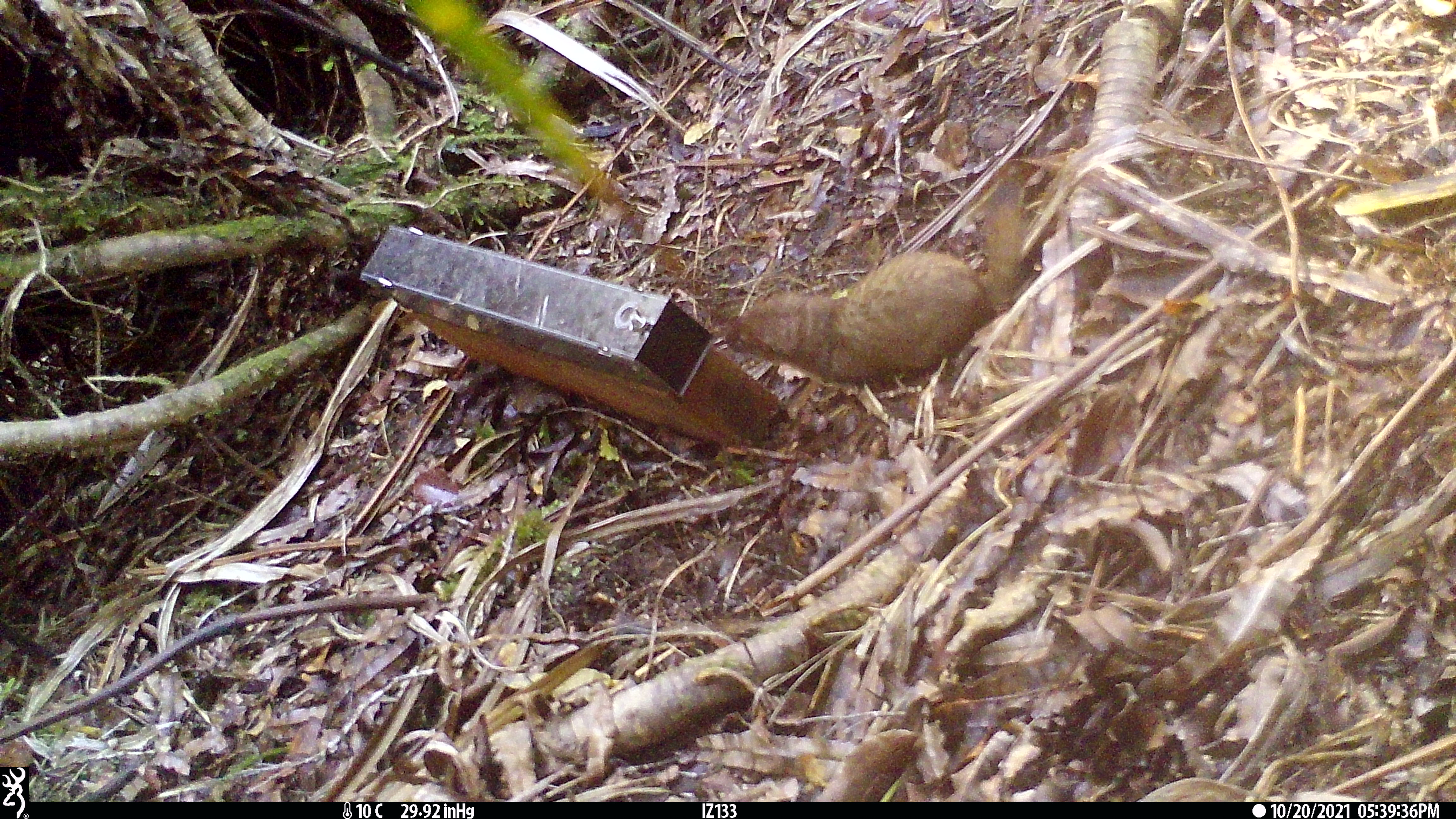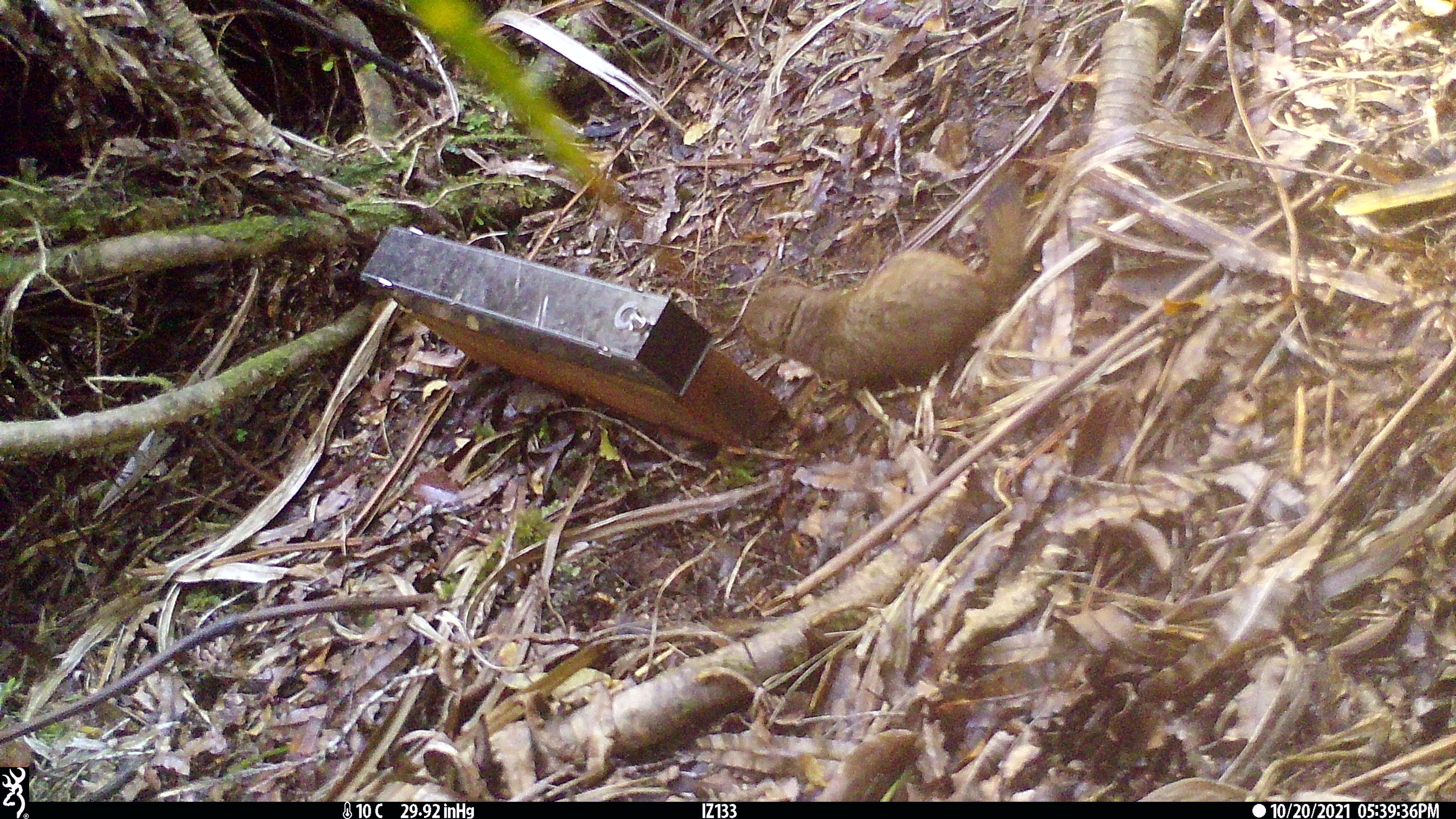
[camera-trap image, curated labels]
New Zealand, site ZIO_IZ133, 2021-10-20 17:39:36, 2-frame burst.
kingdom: Animalia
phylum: Chordata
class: Mammalia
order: Carnivora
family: Mustelidae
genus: Mustela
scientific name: Mustela erminea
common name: stoat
Stoat (Mustela erminea).